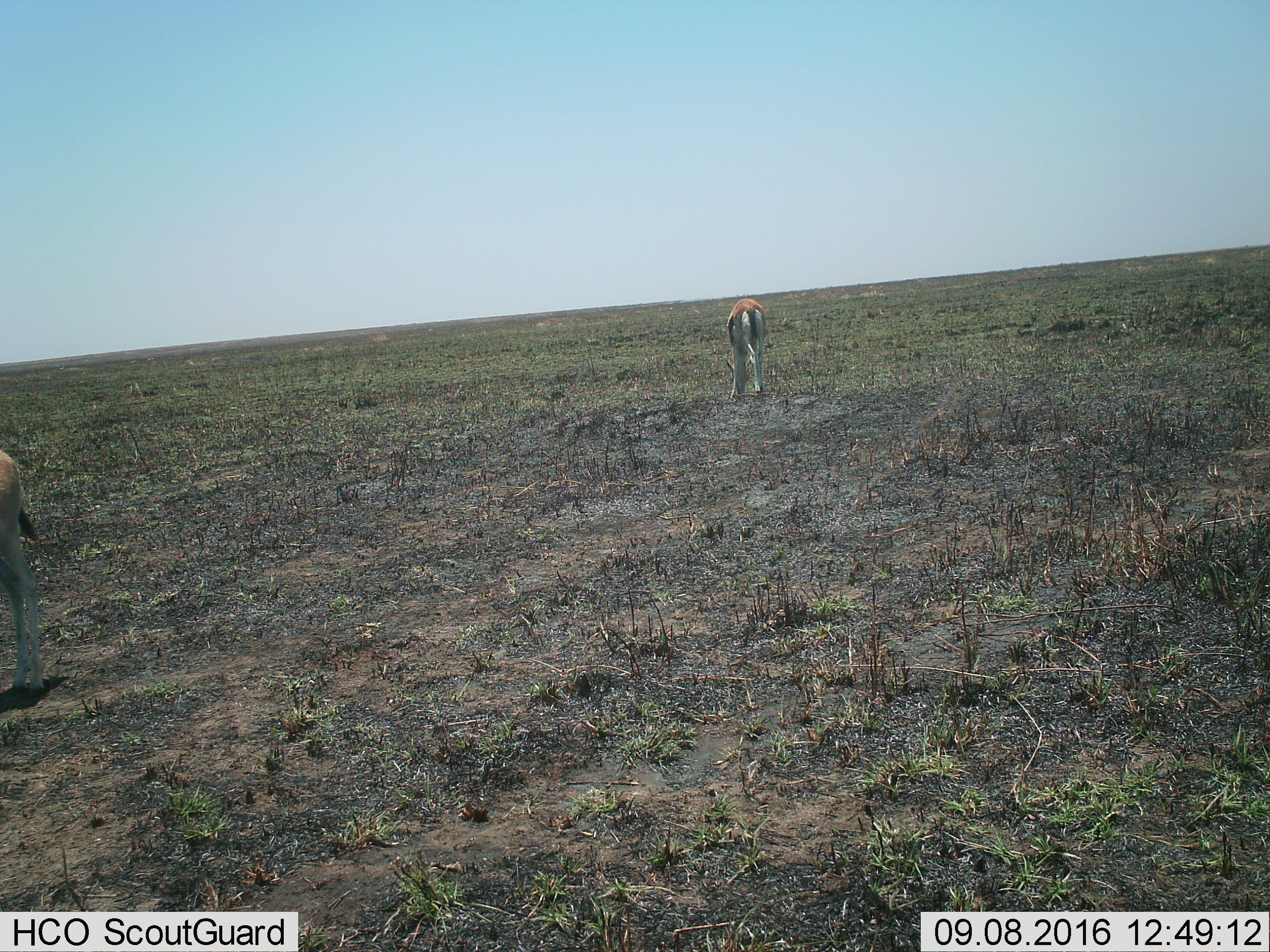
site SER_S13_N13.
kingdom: Animalia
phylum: Chordata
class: Mammalia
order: Artiodactyla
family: Bovidae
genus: Eudorcas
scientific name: Eudorcas thomsonii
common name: thomson's gazelle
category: gazellethomsons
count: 2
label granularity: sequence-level